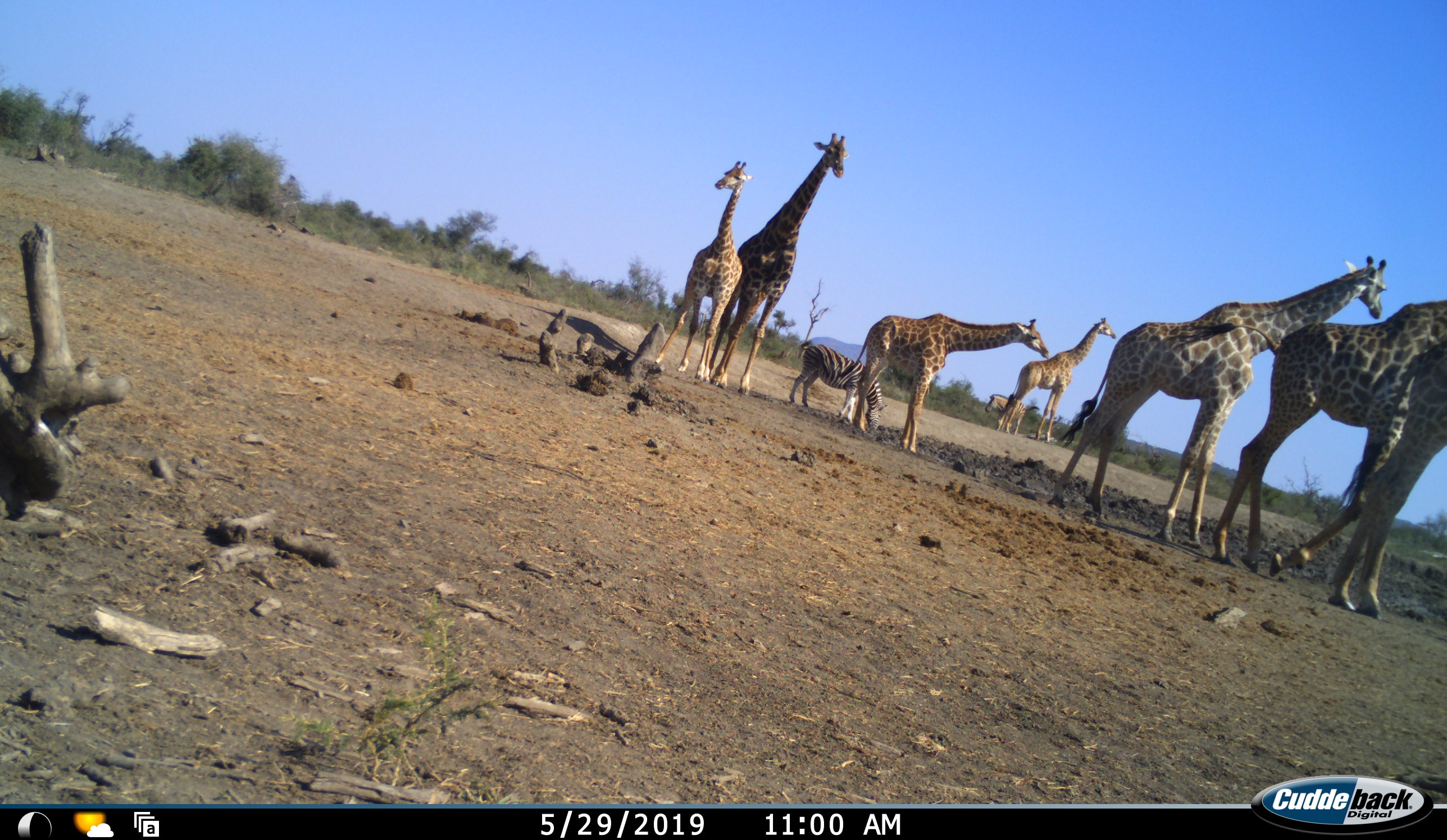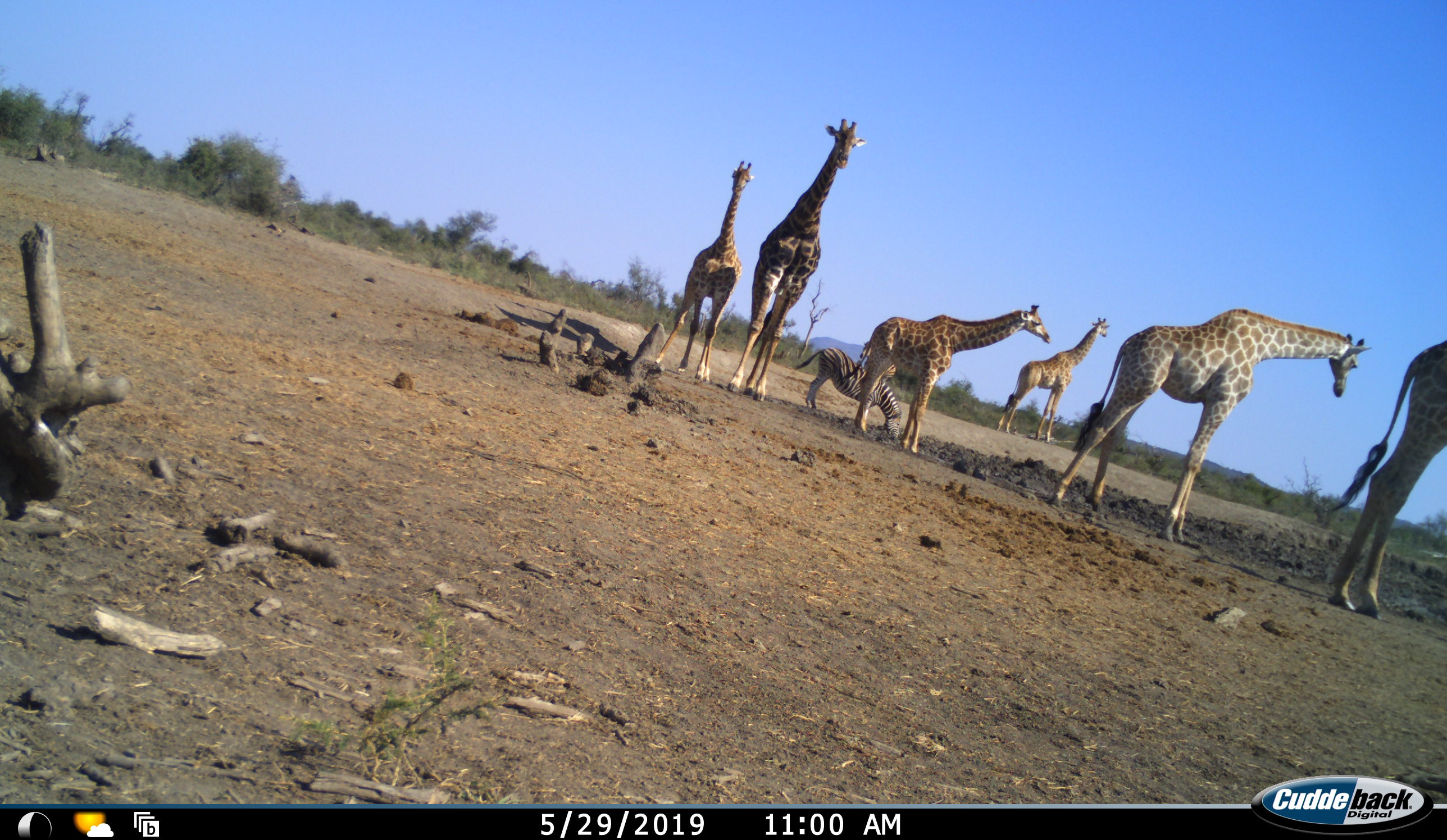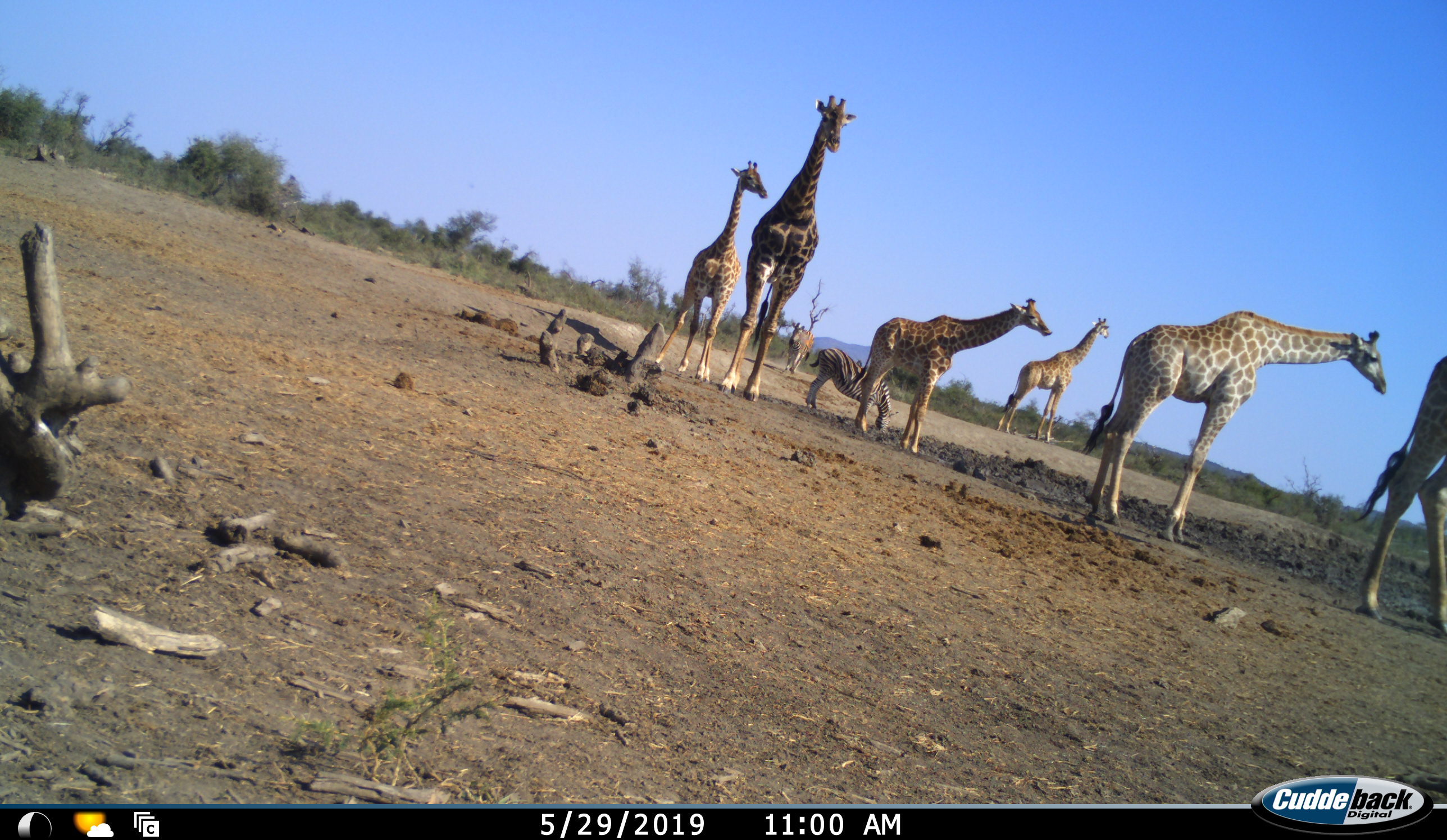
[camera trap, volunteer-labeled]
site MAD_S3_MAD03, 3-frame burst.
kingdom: Animalia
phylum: Chordata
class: Mammalia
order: Artiodactyla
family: Giraffidae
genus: Giraffa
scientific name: Giraffa camelopardalis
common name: giraffe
Giraffe (Giraffa camelopardalis), count 6. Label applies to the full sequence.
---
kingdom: Animalia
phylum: Chordata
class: Mammalia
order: Perissodactyla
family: Equidae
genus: Equus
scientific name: Equus quagga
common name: plains zebra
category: zebraplains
Zebraplains (plains zebra) (Equus quagga), count 2. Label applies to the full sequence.